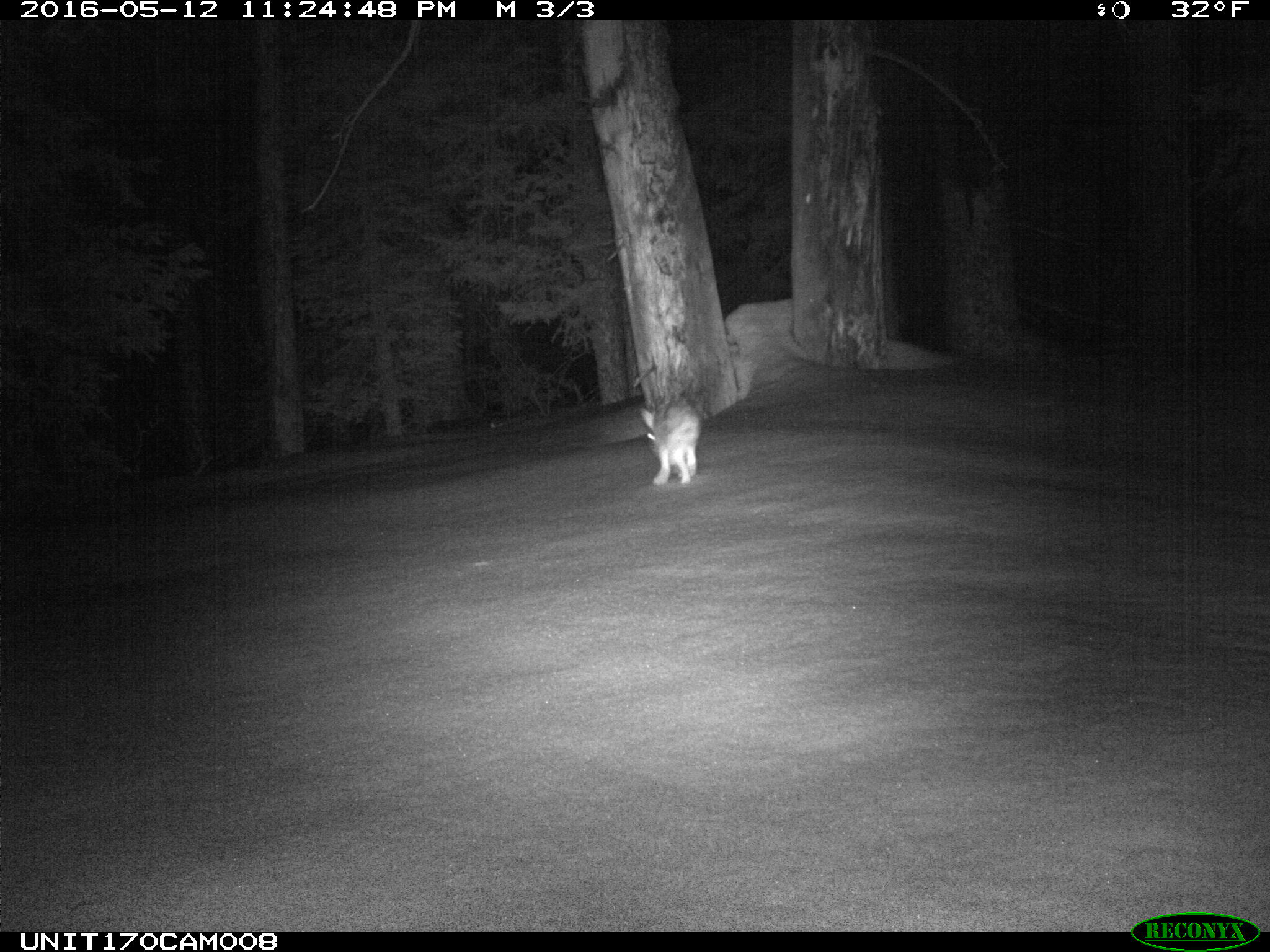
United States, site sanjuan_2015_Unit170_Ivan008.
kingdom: Animalia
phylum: Chordata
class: Mammalia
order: Lagomorpha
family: Leporidae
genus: Lepus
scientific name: Lepus americanus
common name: snowshoe hare